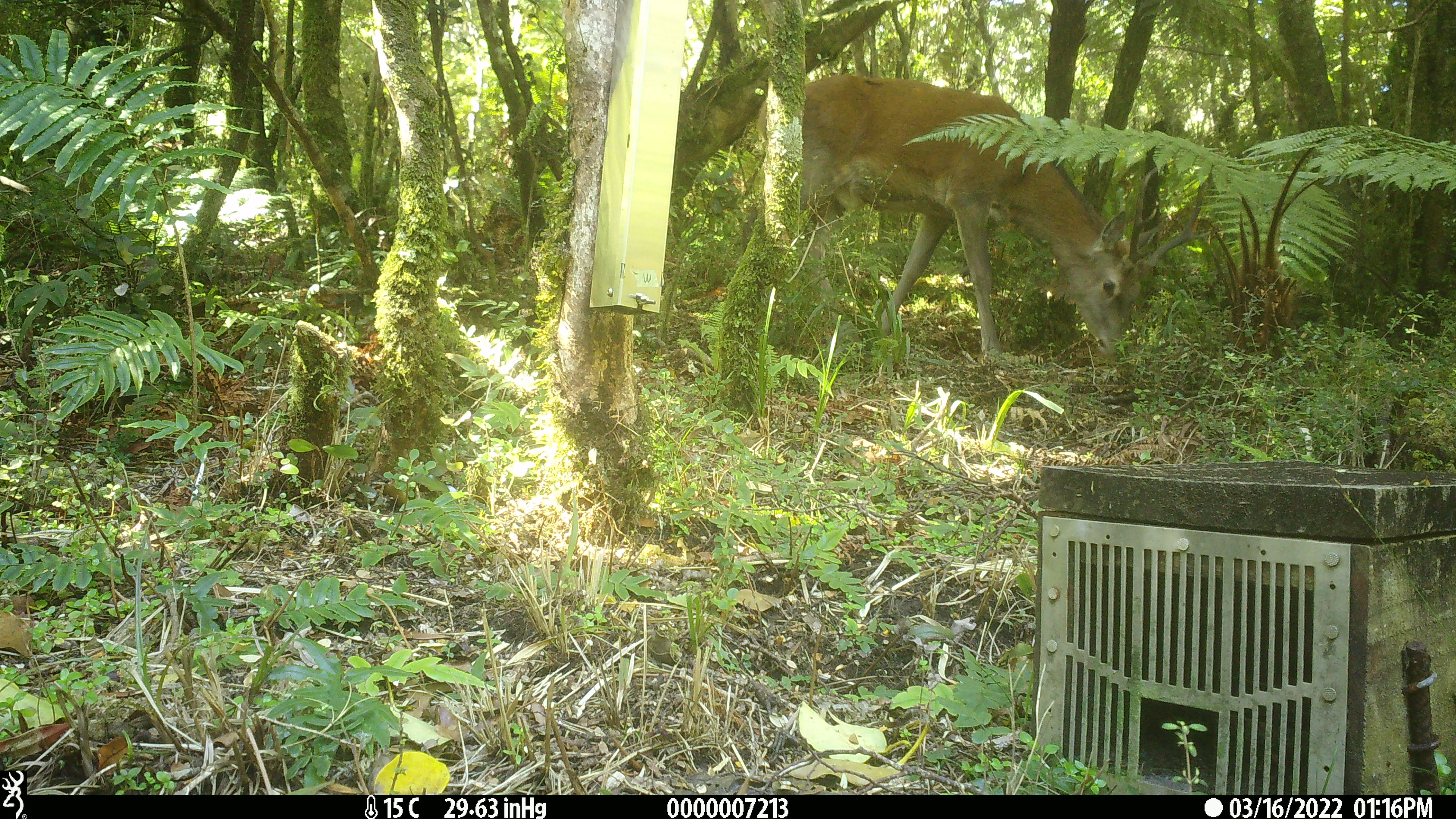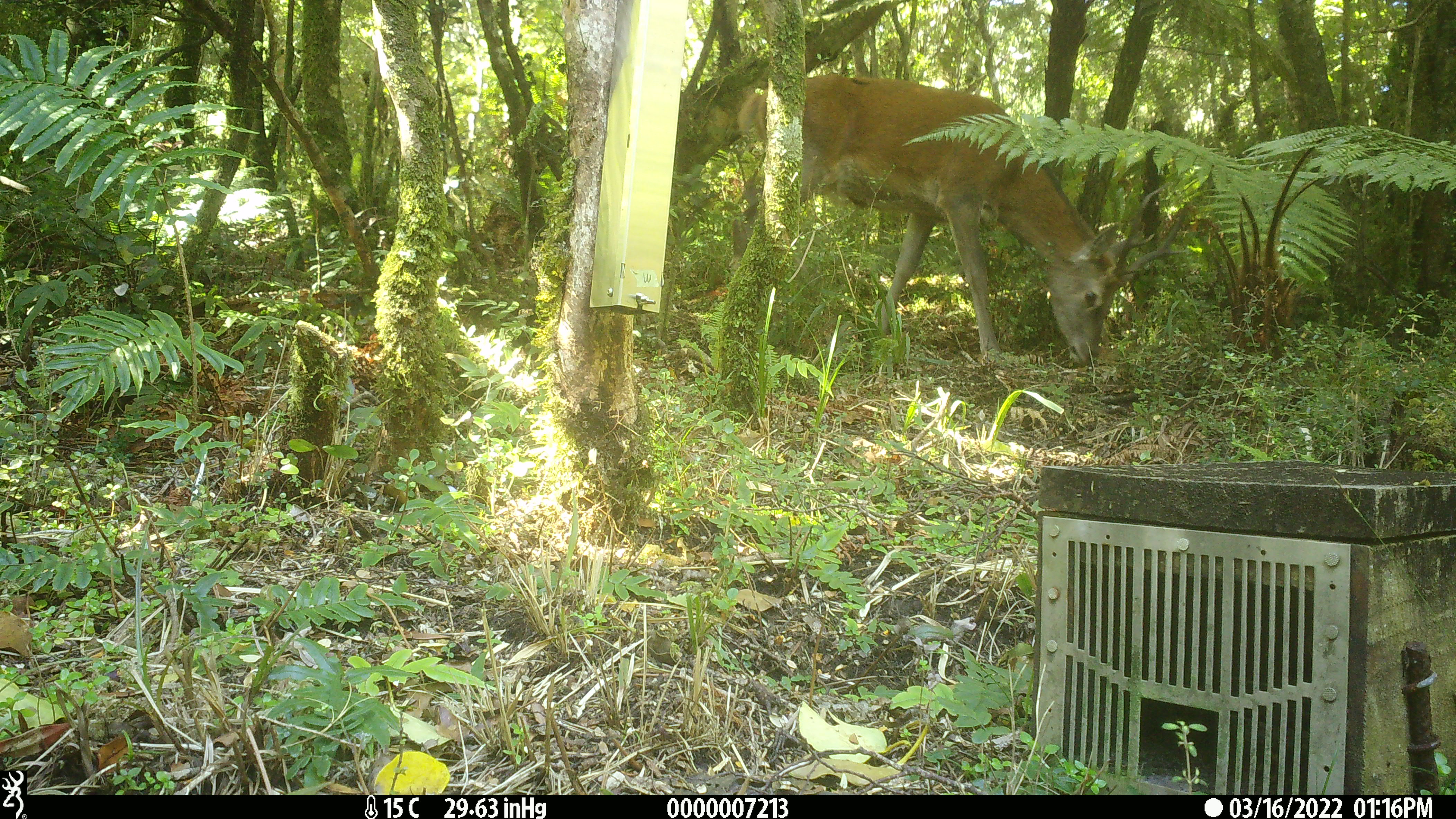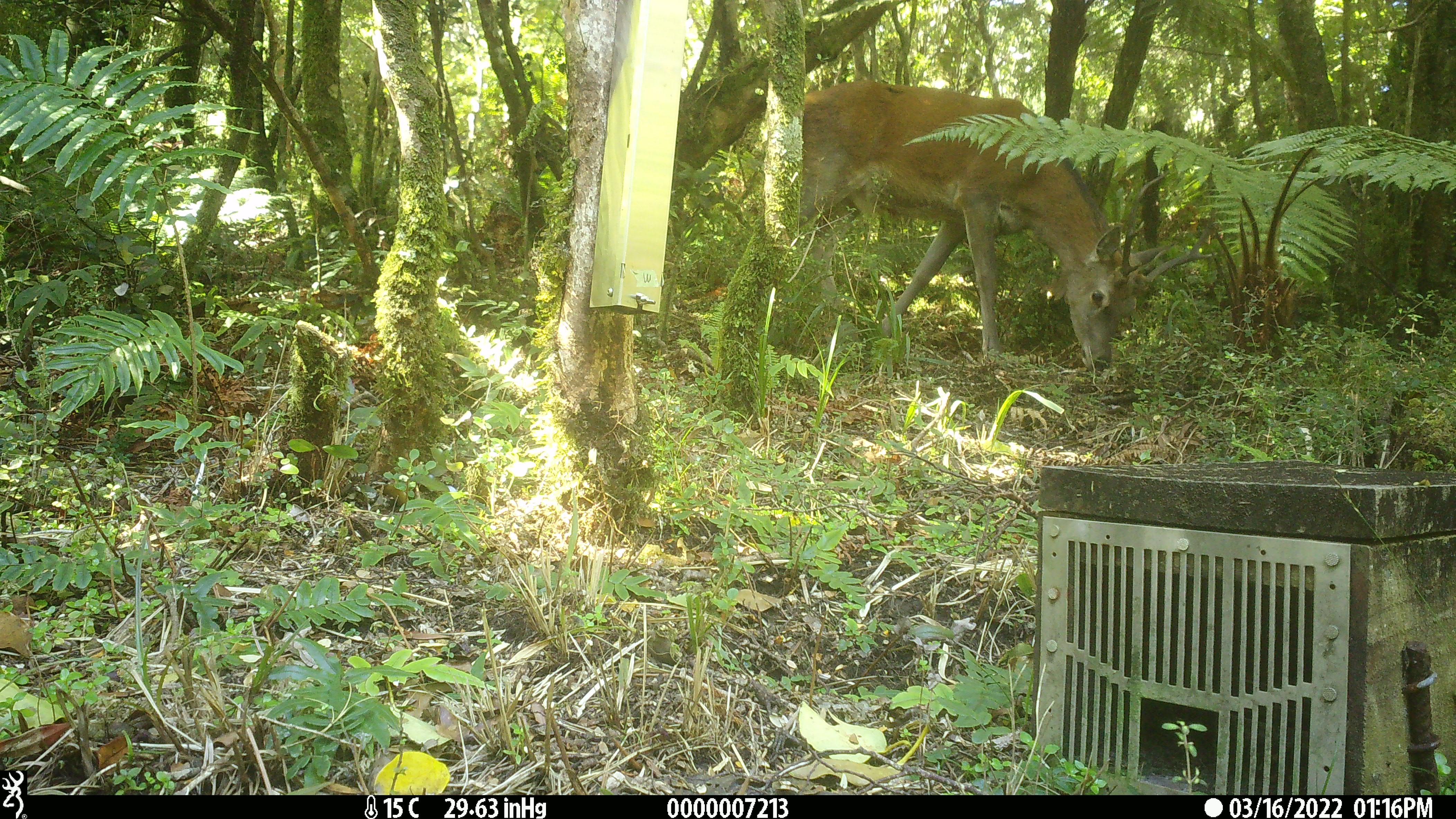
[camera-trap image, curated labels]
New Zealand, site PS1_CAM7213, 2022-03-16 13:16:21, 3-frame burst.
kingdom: Animalia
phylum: Chordata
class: Mammalia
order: Artiodactyla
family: Cervidae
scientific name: Cervidae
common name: deer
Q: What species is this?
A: Deer (Cervidae).